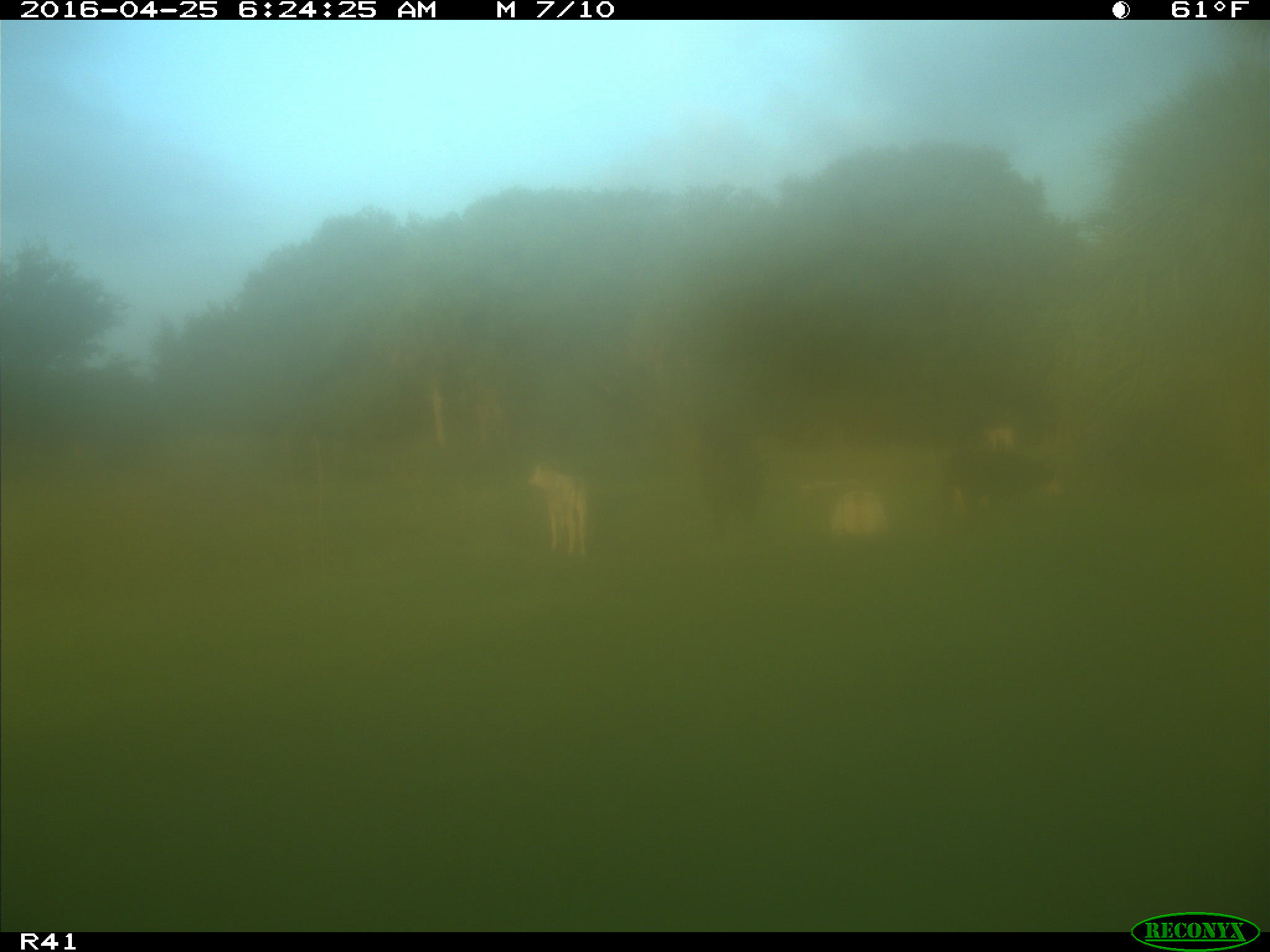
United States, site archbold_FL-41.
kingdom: Animalia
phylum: Chordata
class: Mammalia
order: Artiodactyla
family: Bovidae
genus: Bos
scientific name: Bos taurus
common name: domestic cow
Bos taurus (domestic cow).